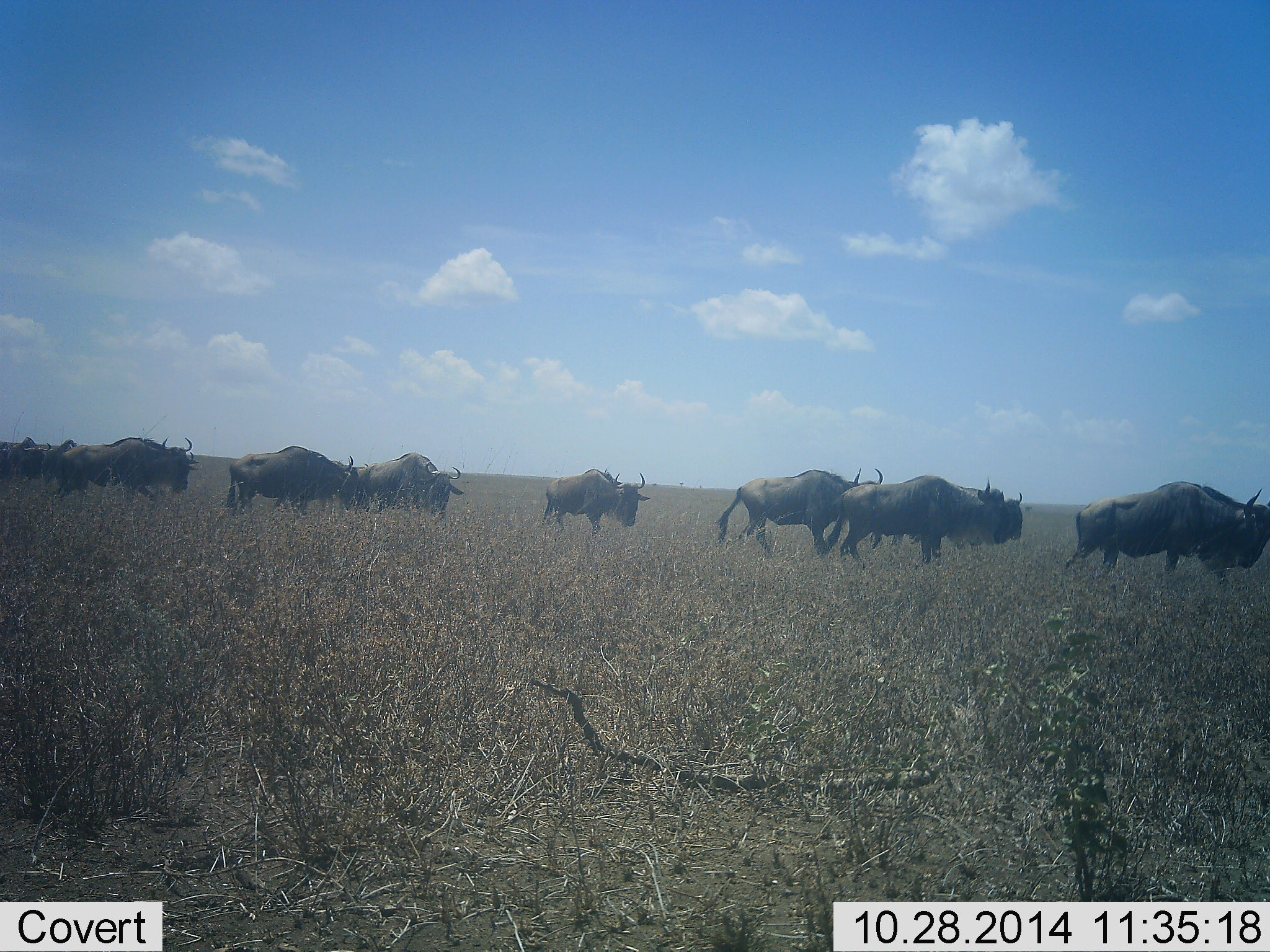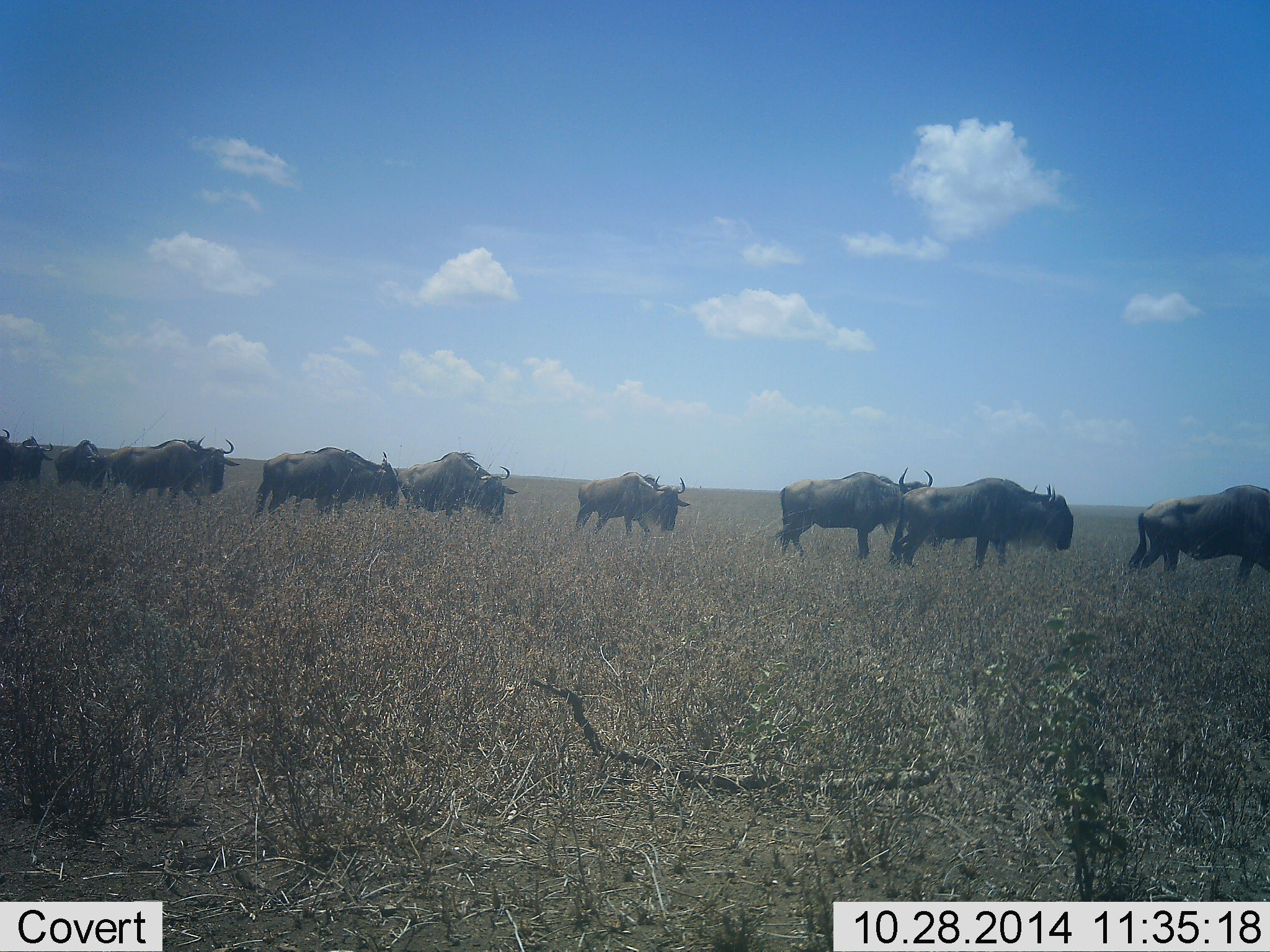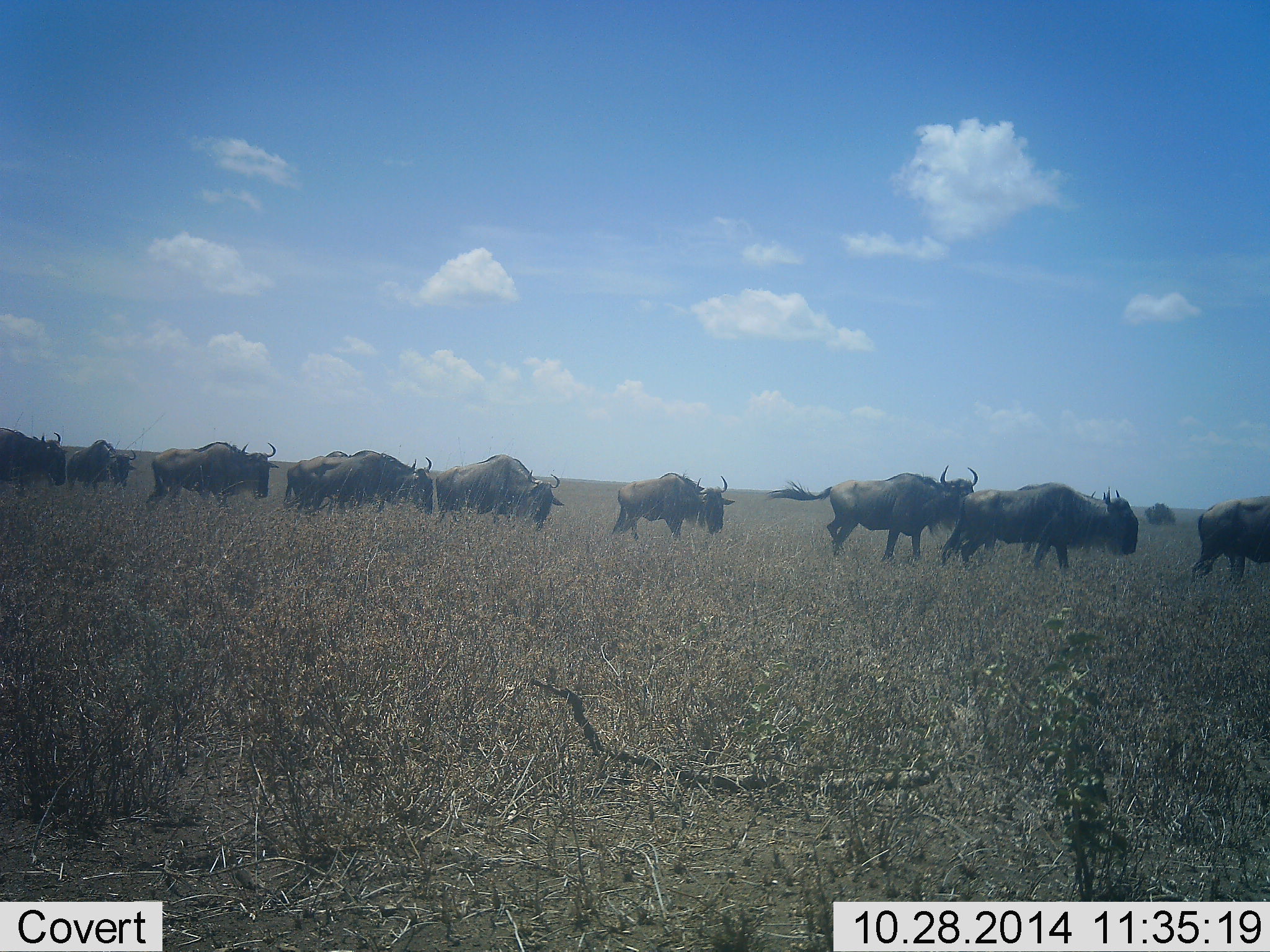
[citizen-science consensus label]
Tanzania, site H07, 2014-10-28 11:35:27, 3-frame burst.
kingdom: Animalia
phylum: Chordata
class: Mammalia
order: Artiodactyla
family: Bovidae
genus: Connochaetes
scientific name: Connochaetes taurinus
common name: blue wildebeest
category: wildebeest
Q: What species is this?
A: Wildebeest (blue wildebeest) (Connochaetes taurinus).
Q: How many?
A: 11-50.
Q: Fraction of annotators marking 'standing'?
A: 20%.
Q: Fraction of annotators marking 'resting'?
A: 0%.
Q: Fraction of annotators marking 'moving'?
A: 100%.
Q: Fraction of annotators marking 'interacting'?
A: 0%.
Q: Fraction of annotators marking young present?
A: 0%.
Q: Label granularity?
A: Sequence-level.